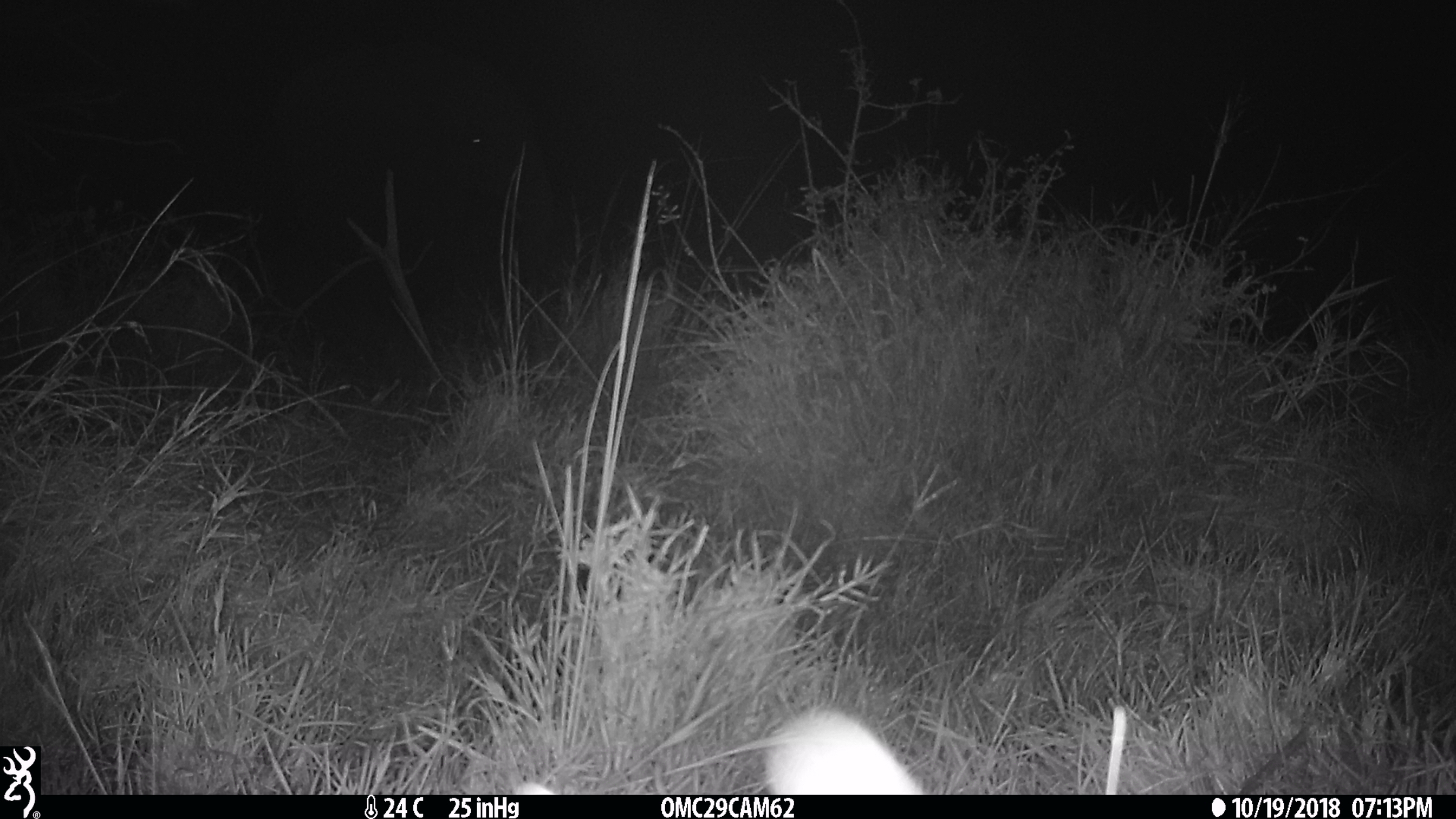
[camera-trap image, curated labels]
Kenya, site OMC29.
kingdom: Animalia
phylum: Chordata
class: Mammalia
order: Artiodactyla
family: Bovidae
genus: Connochaetes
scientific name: Connochaetes taurinus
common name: blue wildebeest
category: wildebeest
Wildebeest (blue wildebeest) (Connochaetes taurinus).